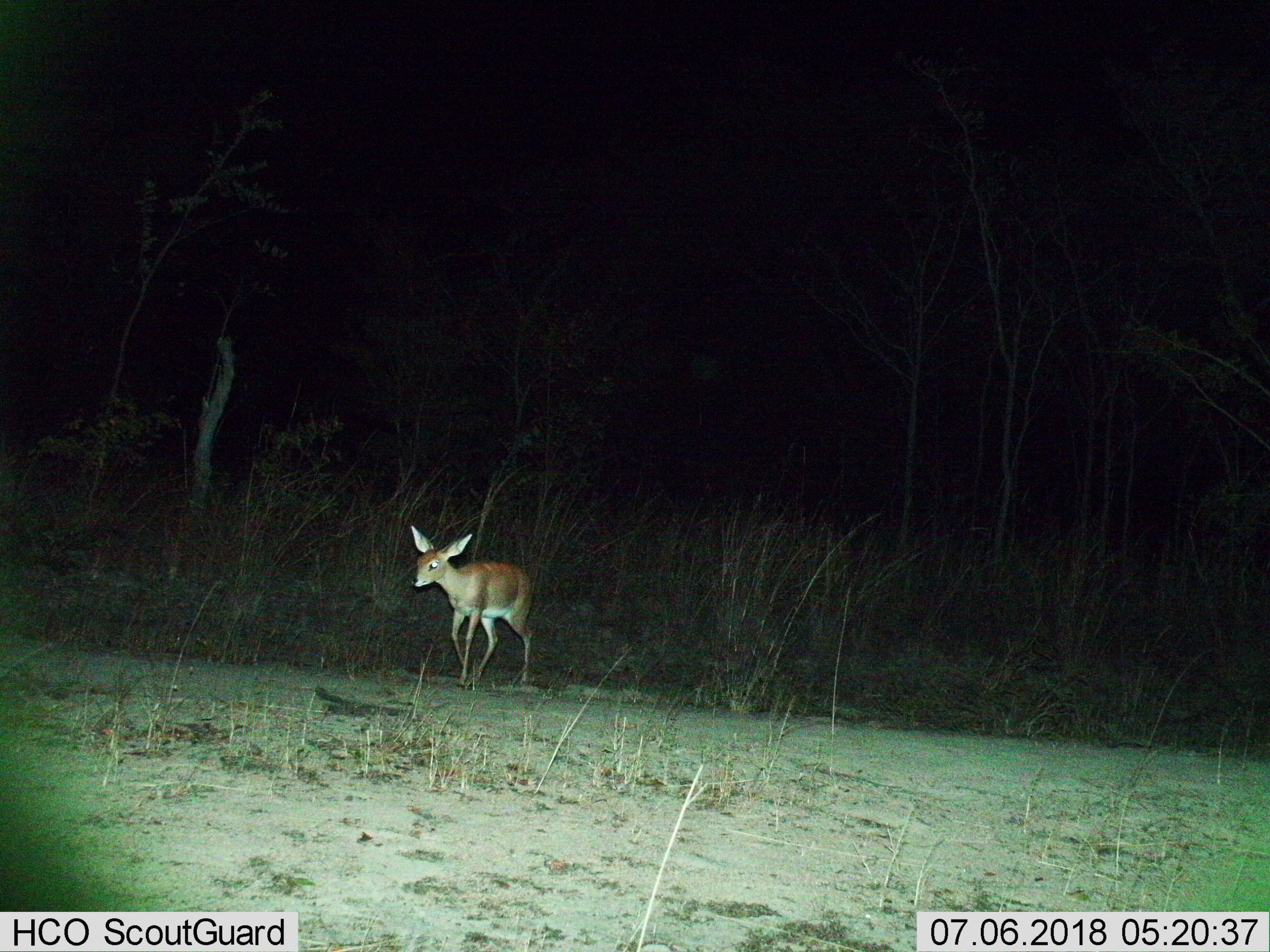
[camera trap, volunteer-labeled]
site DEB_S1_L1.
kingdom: Animalia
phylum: Chordata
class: Mammalia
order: Artiodactyla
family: Bovidae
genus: Raphicerus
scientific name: Raphicerus campestris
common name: steenbok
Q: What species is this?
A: Steenbok (Raphicerus campestris).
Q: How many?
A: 1.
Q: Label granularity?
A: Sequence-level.